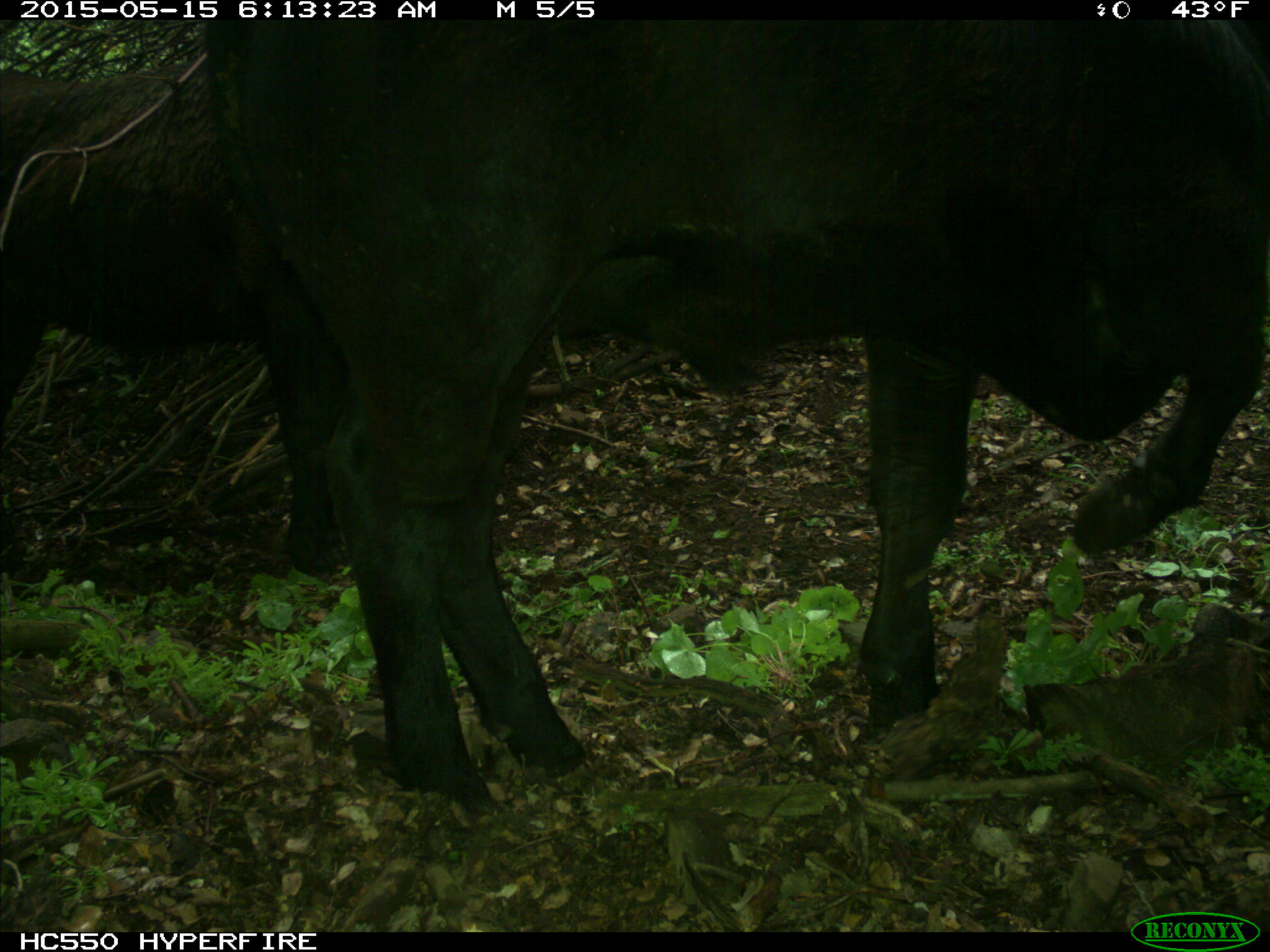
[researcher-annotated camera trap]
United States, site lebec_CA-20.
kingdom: Animalia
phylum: Chordata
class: Mammalia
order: Artiodactyla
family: Bovidae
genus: Bos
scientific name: Bos taurus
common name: domestic cow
Bos taurus (domestic cow).